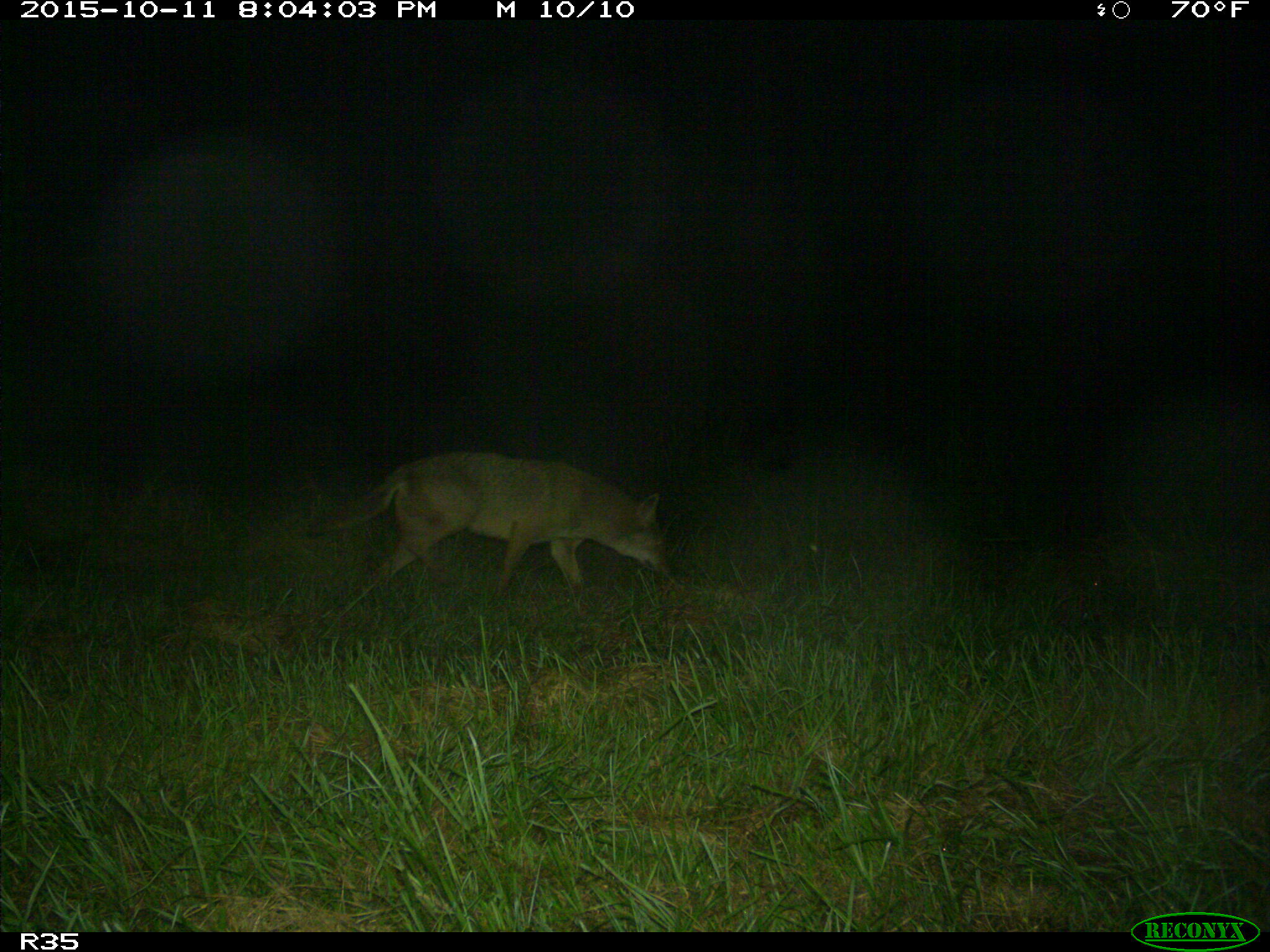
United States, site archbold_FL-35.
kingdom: Animalia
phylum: Chordata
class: Mammalia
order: Carnivora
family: Canidae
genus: Canis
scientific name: Canis latrans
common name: coyote